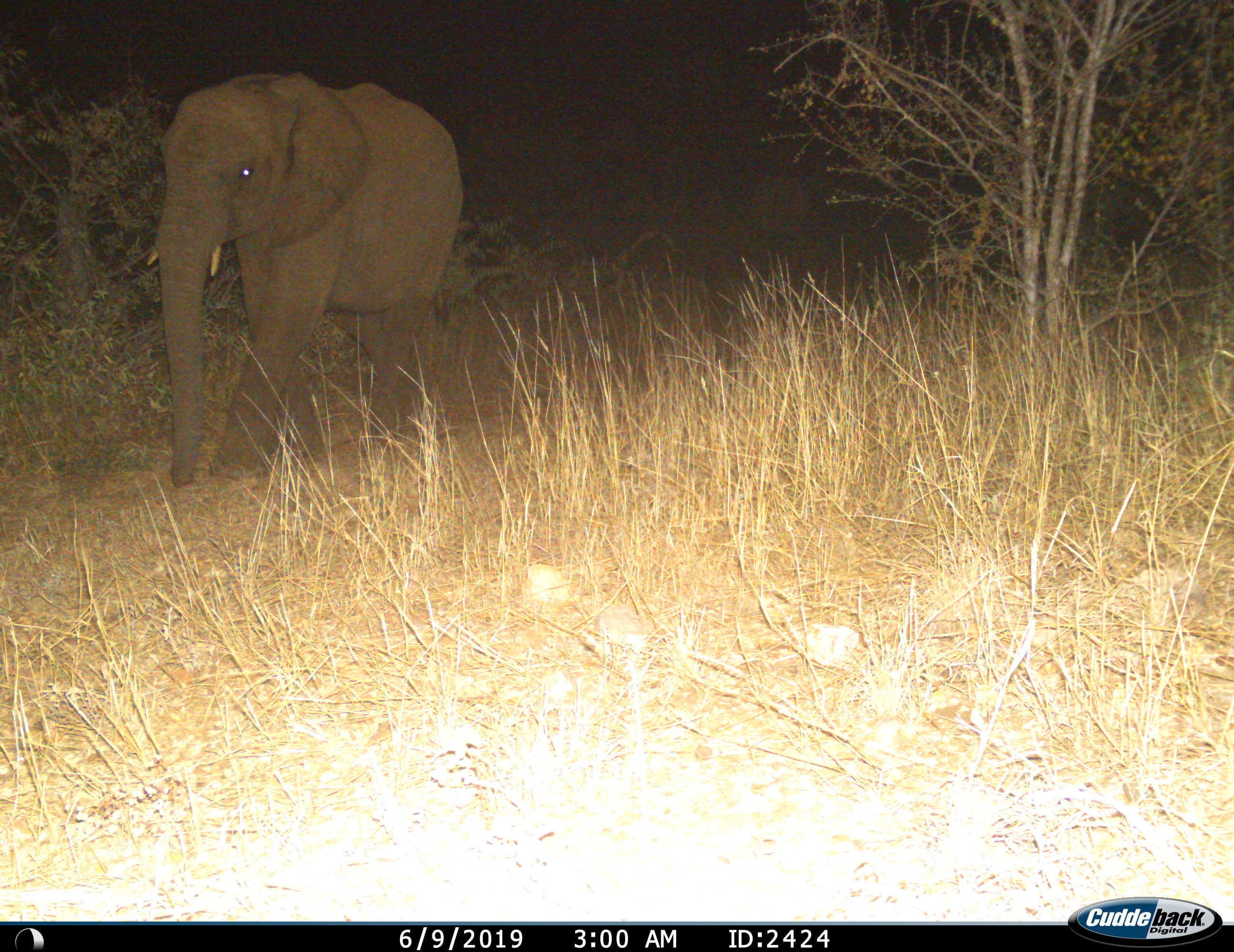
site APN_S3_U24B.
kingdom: Animalia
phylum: Chordata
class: Mammalia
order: Proboscidea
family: Elephantidae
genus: Loxodonta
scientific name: Loxodonta africana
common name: african bush elephant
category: elephant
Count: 1.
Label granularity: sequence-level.